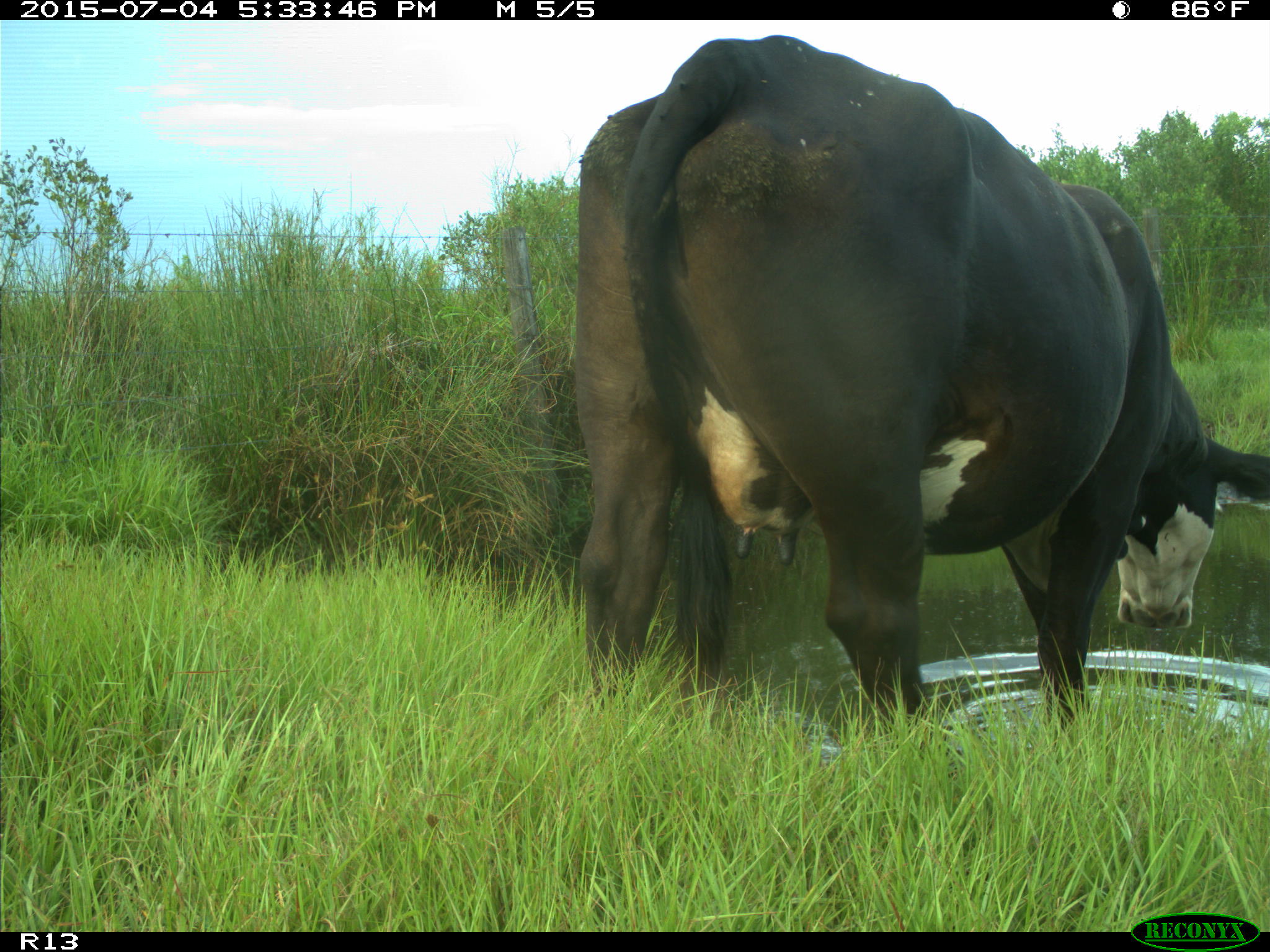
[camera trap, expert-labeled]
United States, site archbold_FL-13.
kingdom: Animalia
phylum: Chordata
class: Mammalia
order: Artiodactyla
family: Bovidae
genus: Bos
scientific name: Bos taurus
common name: domestic cow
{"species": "Bos taurus (domestic cow)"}